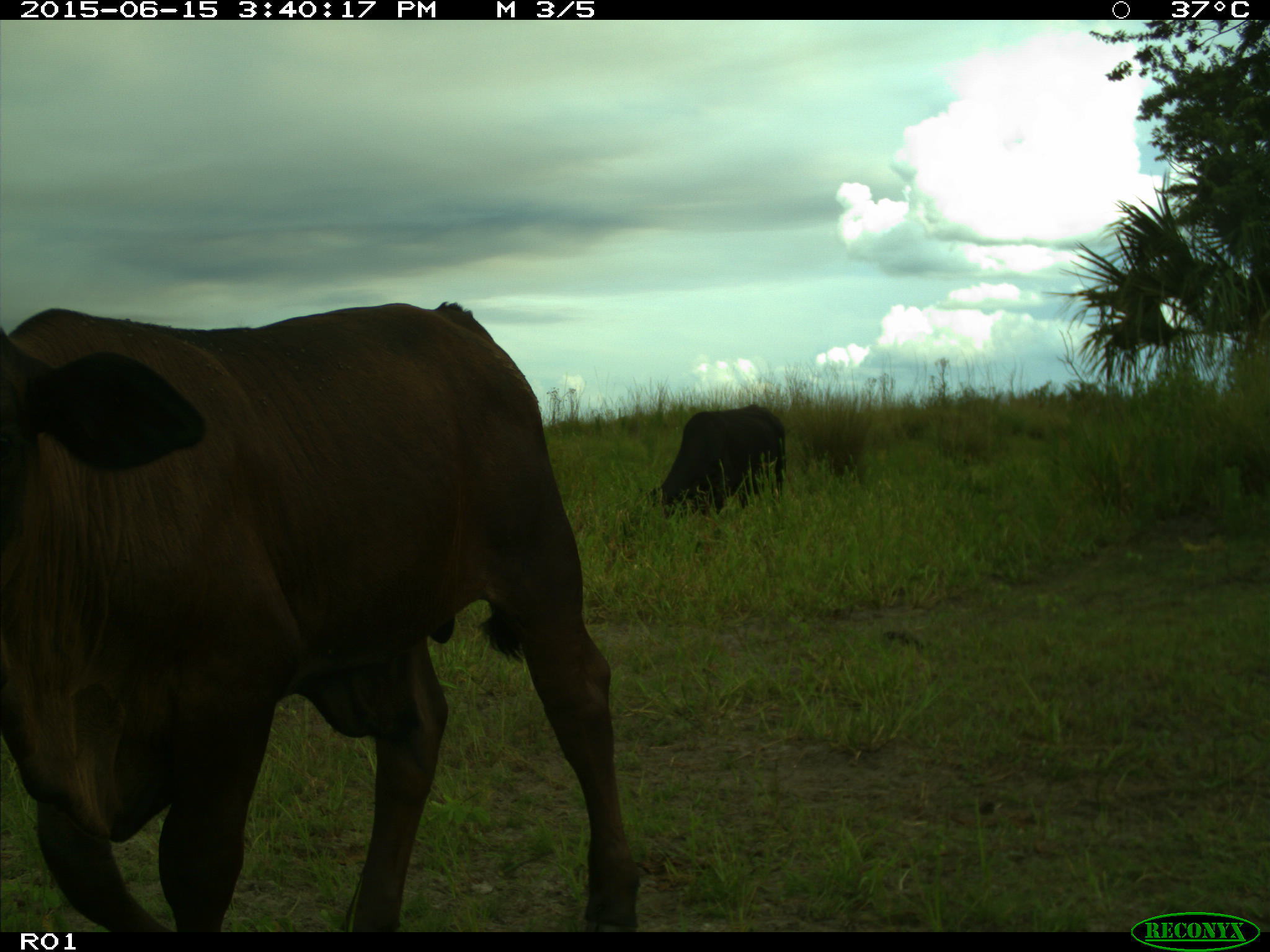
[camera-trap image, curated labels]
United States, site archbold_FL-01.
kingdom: Animalia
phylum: Chordata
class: Mammalia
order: Artiodactyla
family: Bovidae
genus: Bos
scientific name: Bos taurus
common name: domestic cow